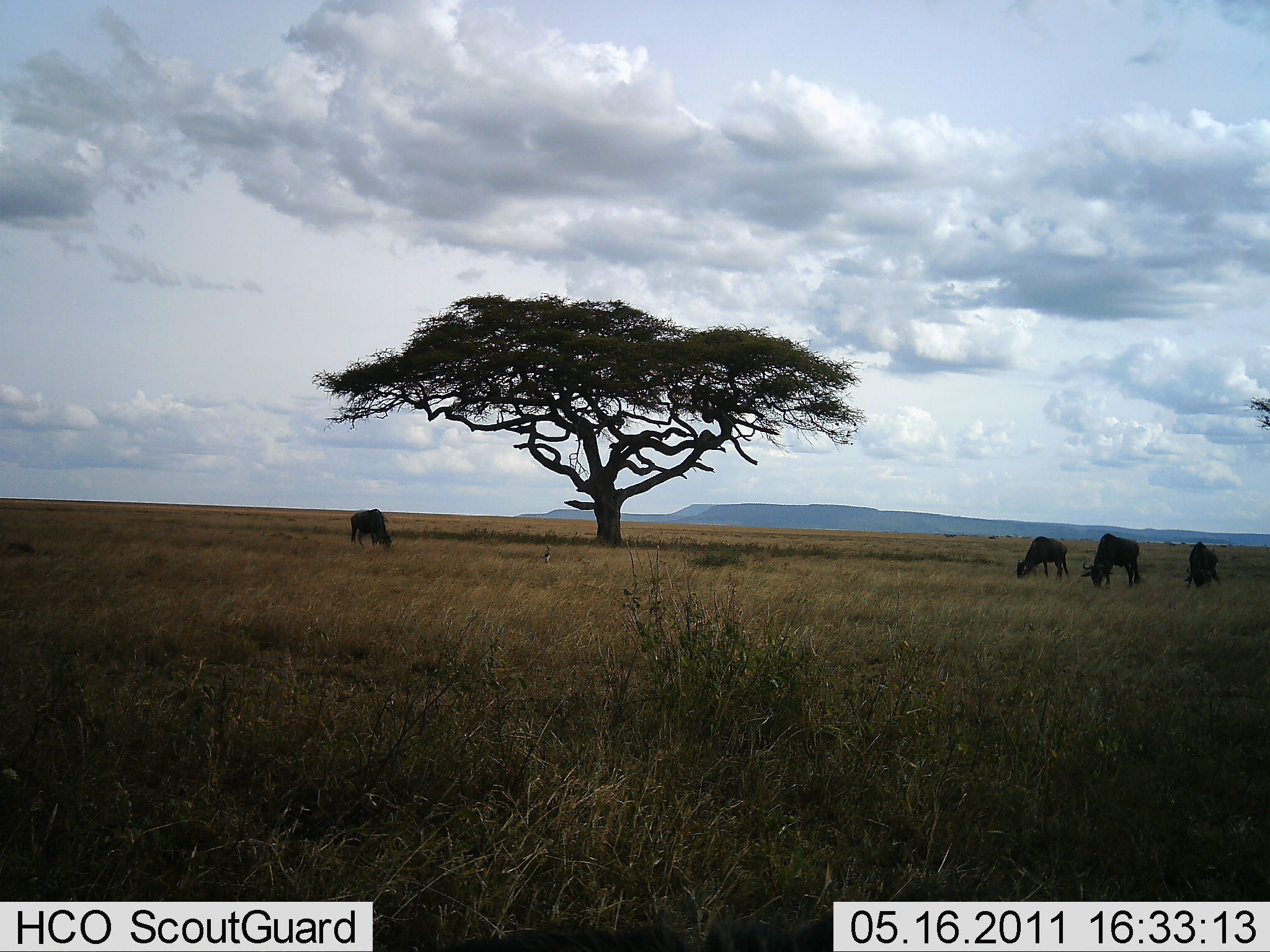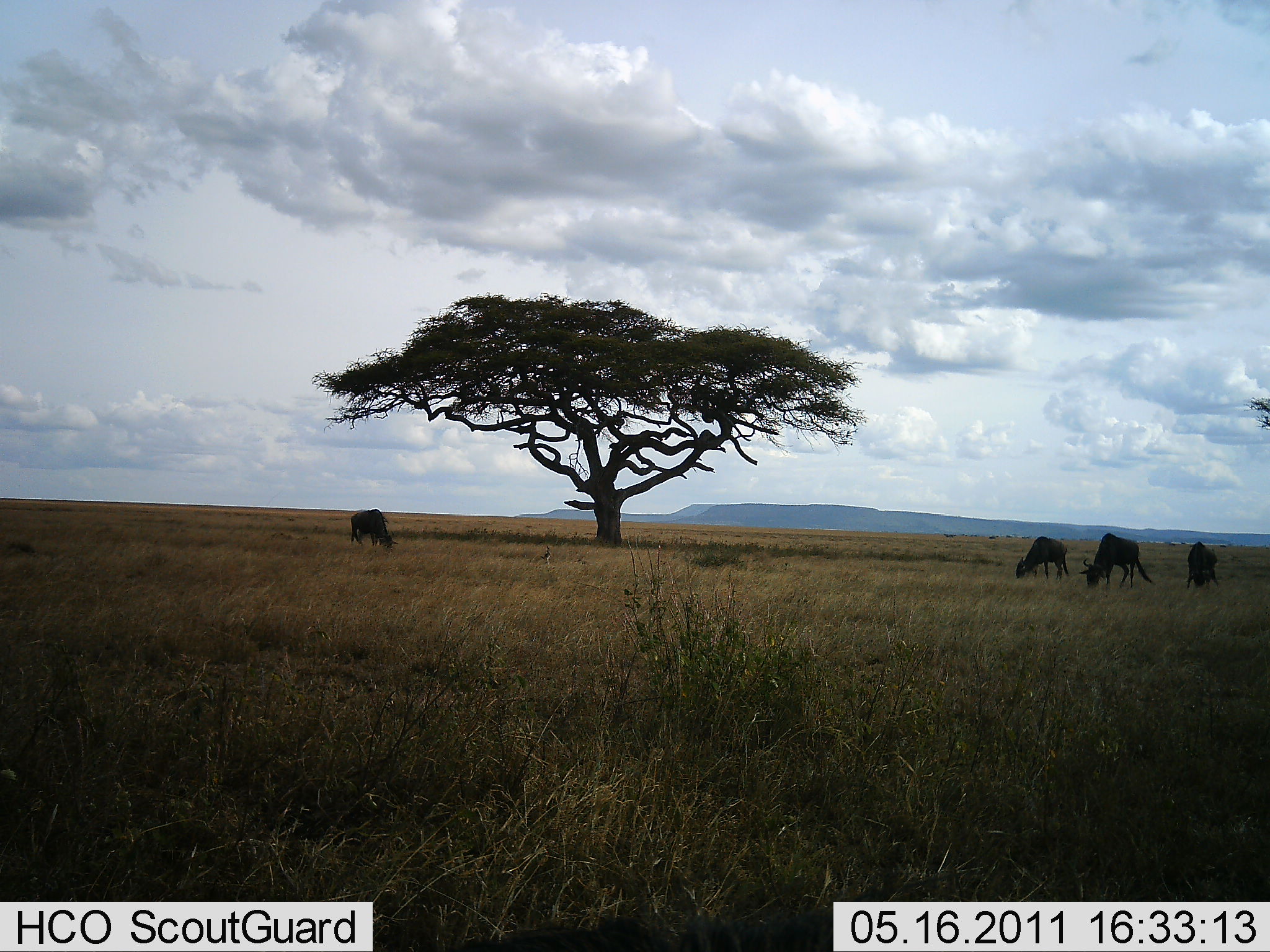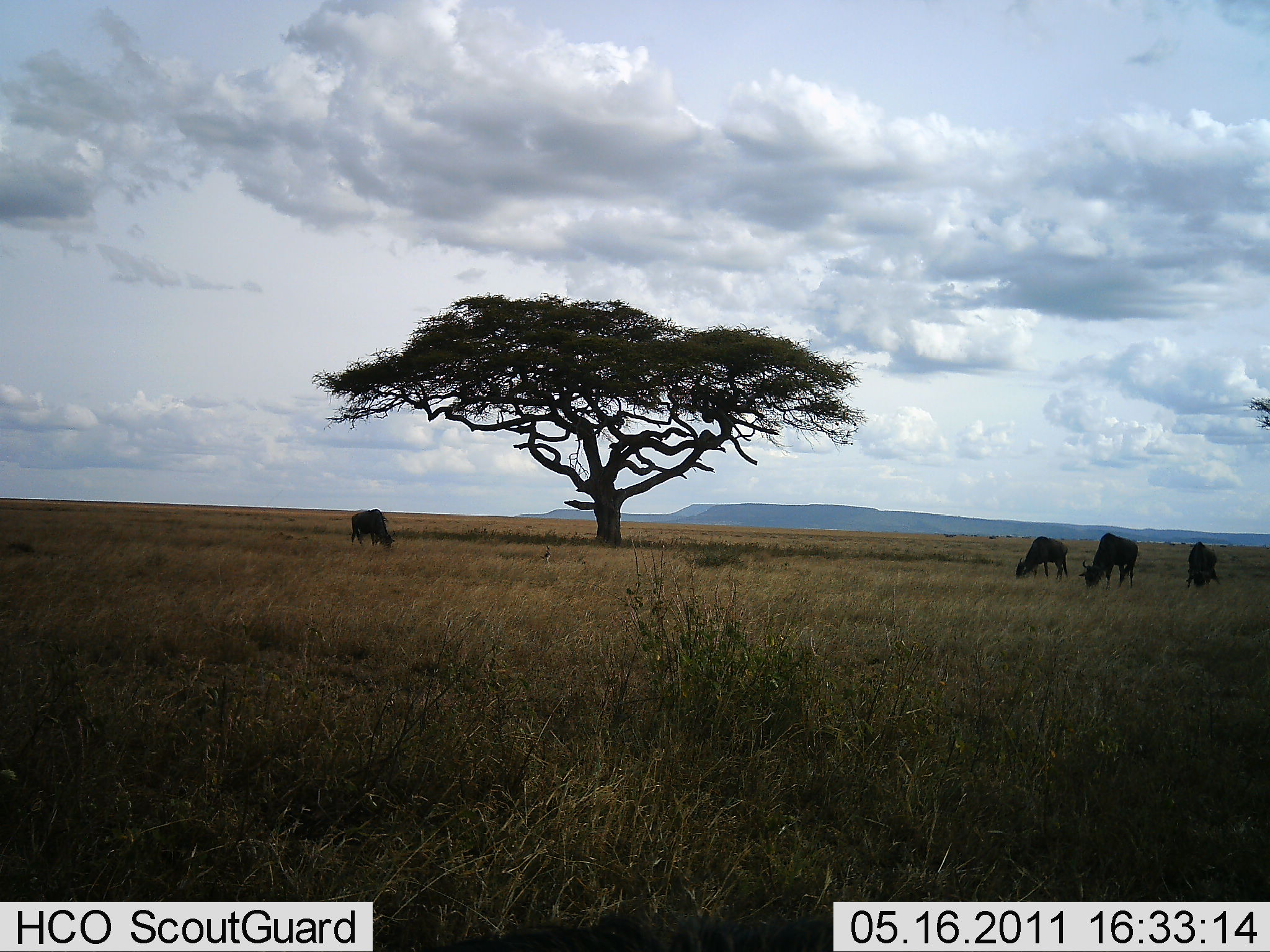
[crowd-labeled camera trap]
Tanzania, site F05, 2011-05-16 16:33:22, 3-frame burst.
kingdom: Animalia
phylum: Chordata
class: Mammalia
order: Artiodactyla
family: Bovidae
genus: Connochaetes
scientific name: Connochaetes taurinus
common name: blue wildebeest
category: wildebeest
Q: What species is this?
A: Wildebeest (blue wildebeest) (Connochaetes taurinus).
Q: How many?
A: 4.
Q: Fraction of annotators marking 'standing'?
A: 33%.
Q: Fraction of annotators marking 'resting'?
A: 0%.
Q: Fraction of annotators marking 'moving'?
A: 8%.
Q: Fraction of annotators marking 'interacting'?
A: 0%.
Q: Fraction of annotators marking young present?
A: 0%.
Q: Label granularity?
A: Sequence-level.